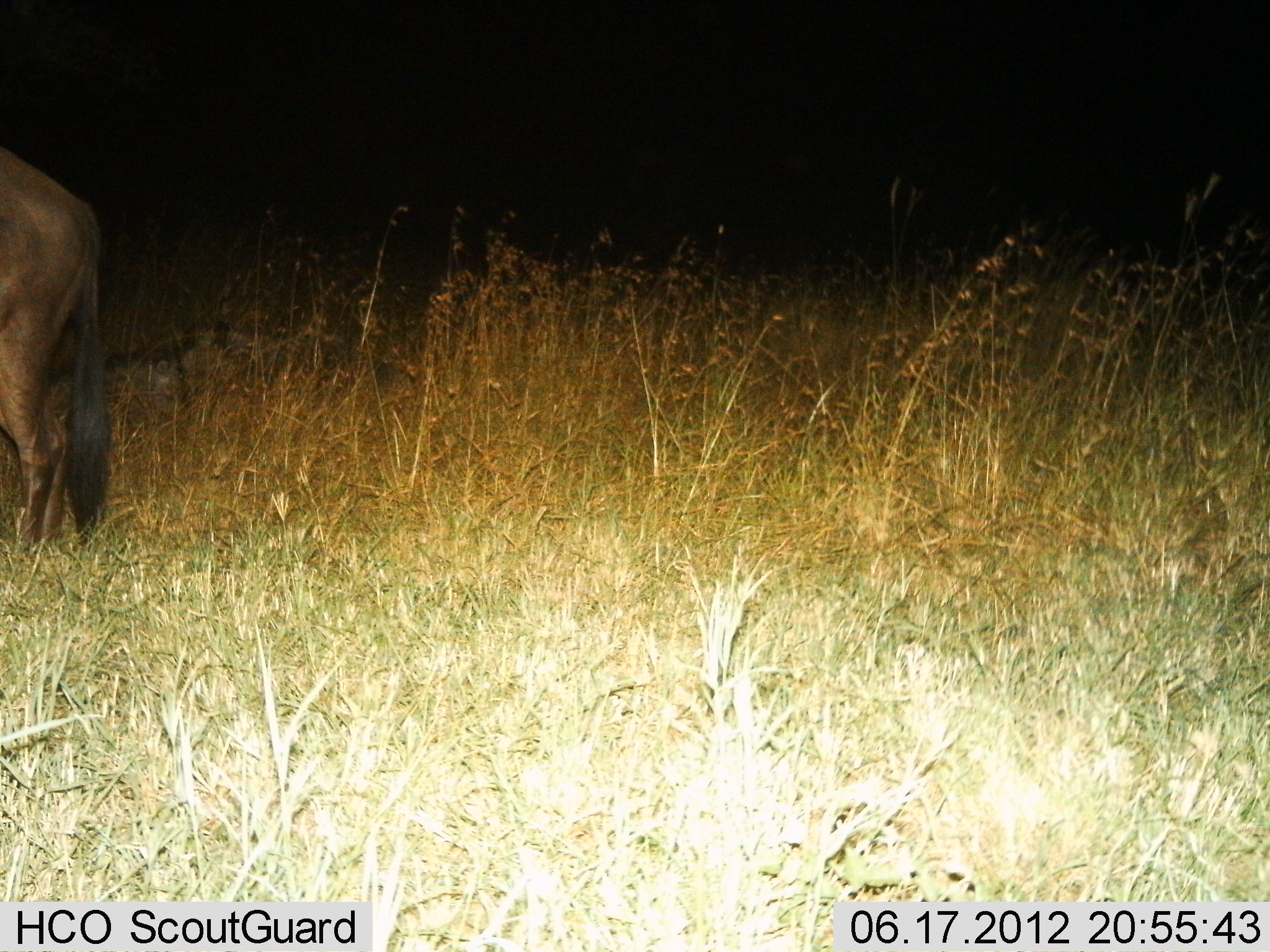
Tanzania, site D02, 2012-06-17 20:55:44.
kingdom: Animalia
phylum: Chordata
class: Mammalia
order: Artiodactyla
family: Bovidae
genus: Connochaetes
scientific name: Connochaetes taurinus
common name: blue wildebeest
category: wildebeest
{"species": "wildebeest (blue wildebeest) (Connochaetes taurinus)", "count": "1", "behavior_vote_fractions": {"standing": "100%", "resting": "0%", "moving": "0%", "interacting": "0%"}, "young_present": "0%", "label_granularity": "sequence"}